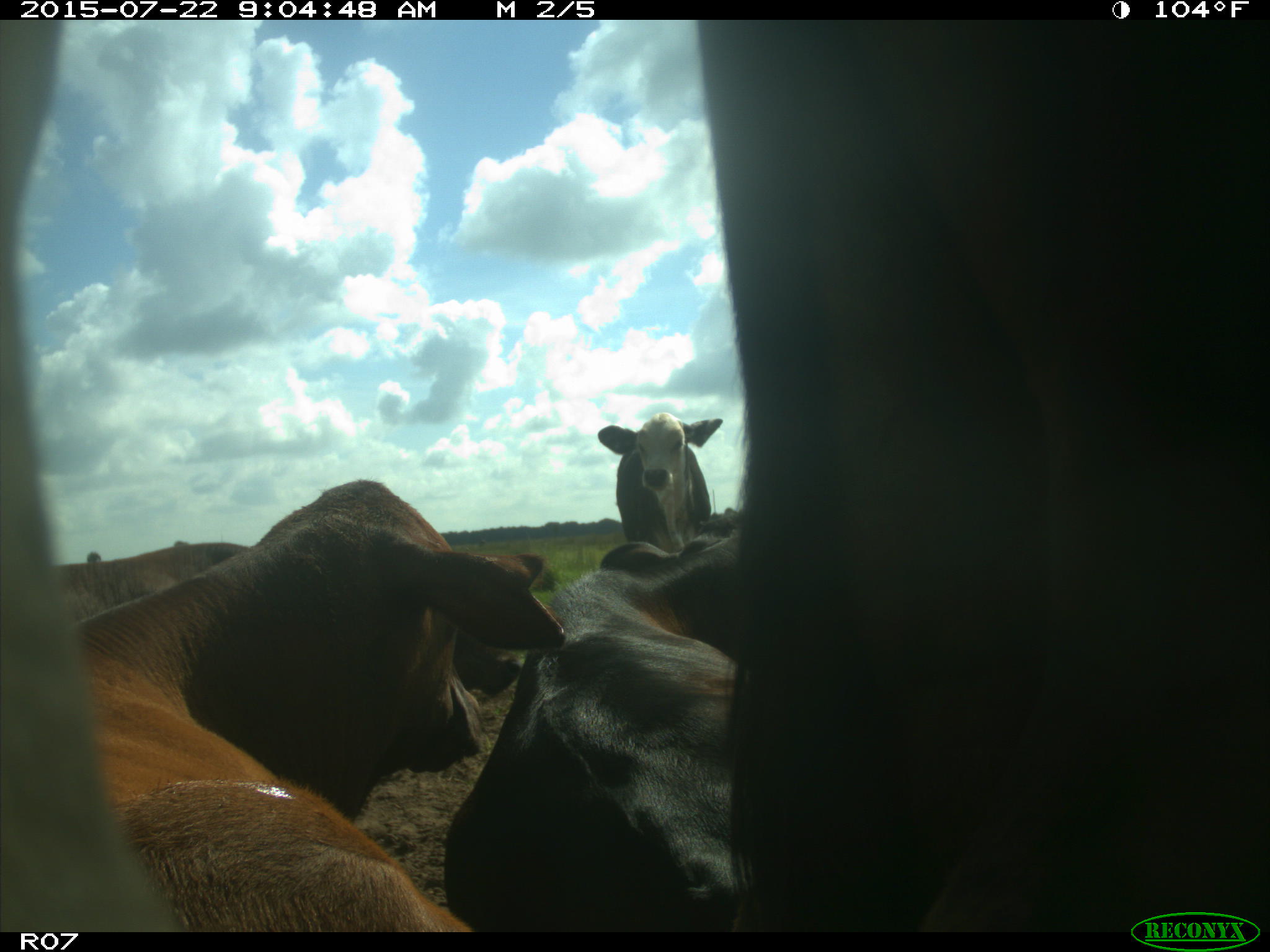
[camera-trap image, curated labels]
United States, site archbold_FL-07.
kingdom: Animalia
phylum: Chordata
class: Mammalia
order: Artiodactyla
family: Bovidae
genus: Bos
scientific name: Bos taurus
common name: domestic cow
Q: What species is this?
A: Bos taurus (domestic cow).